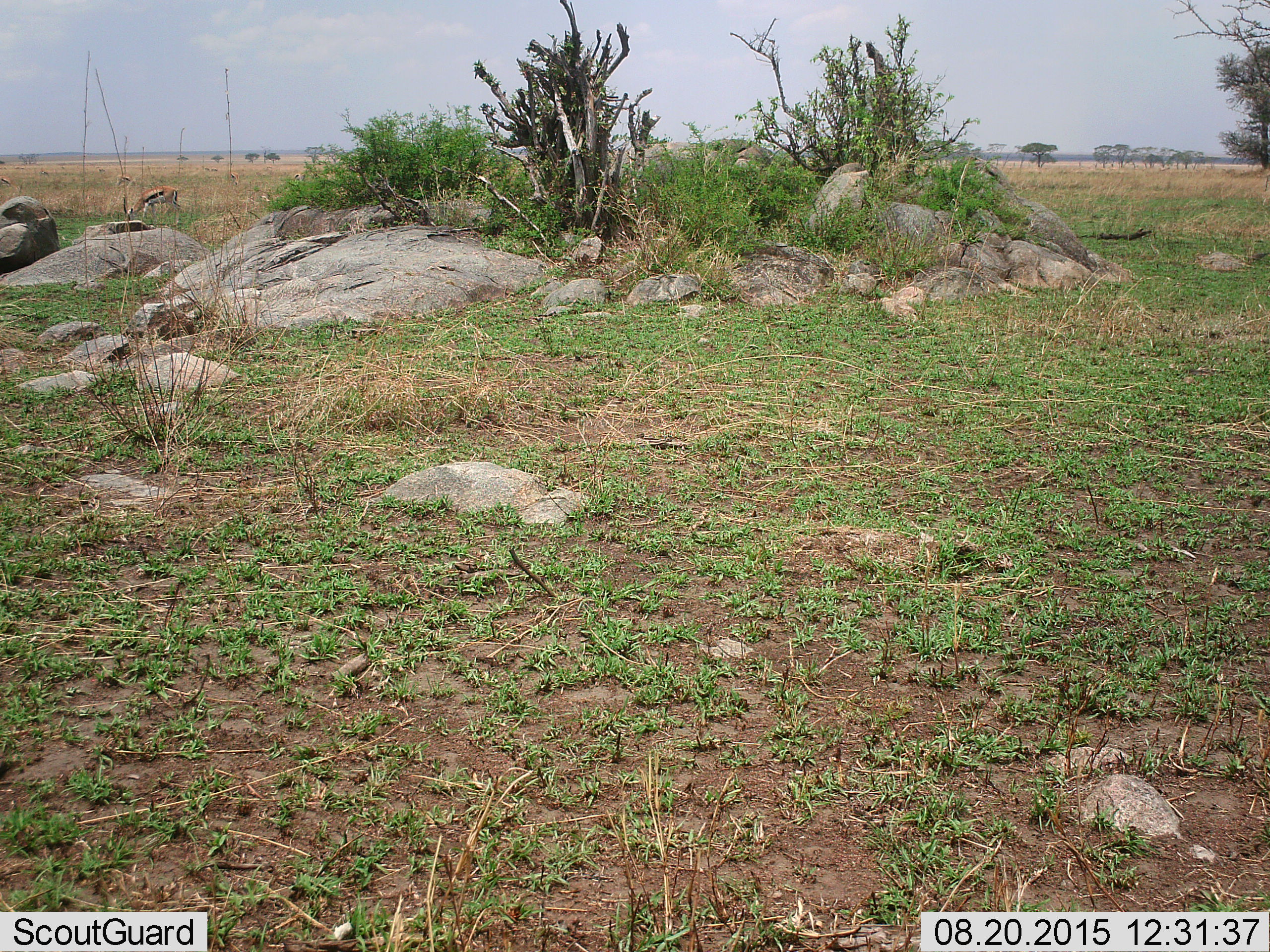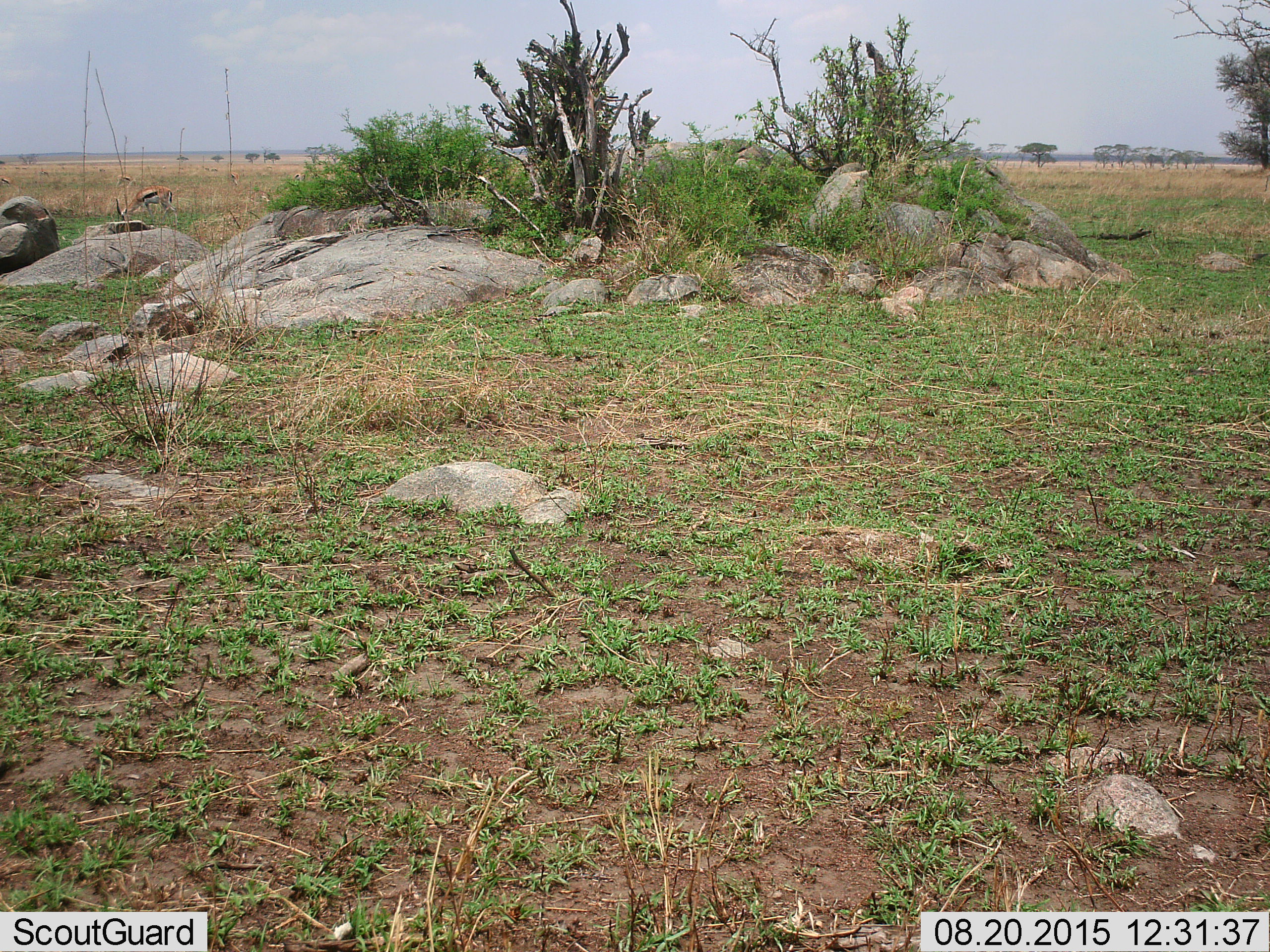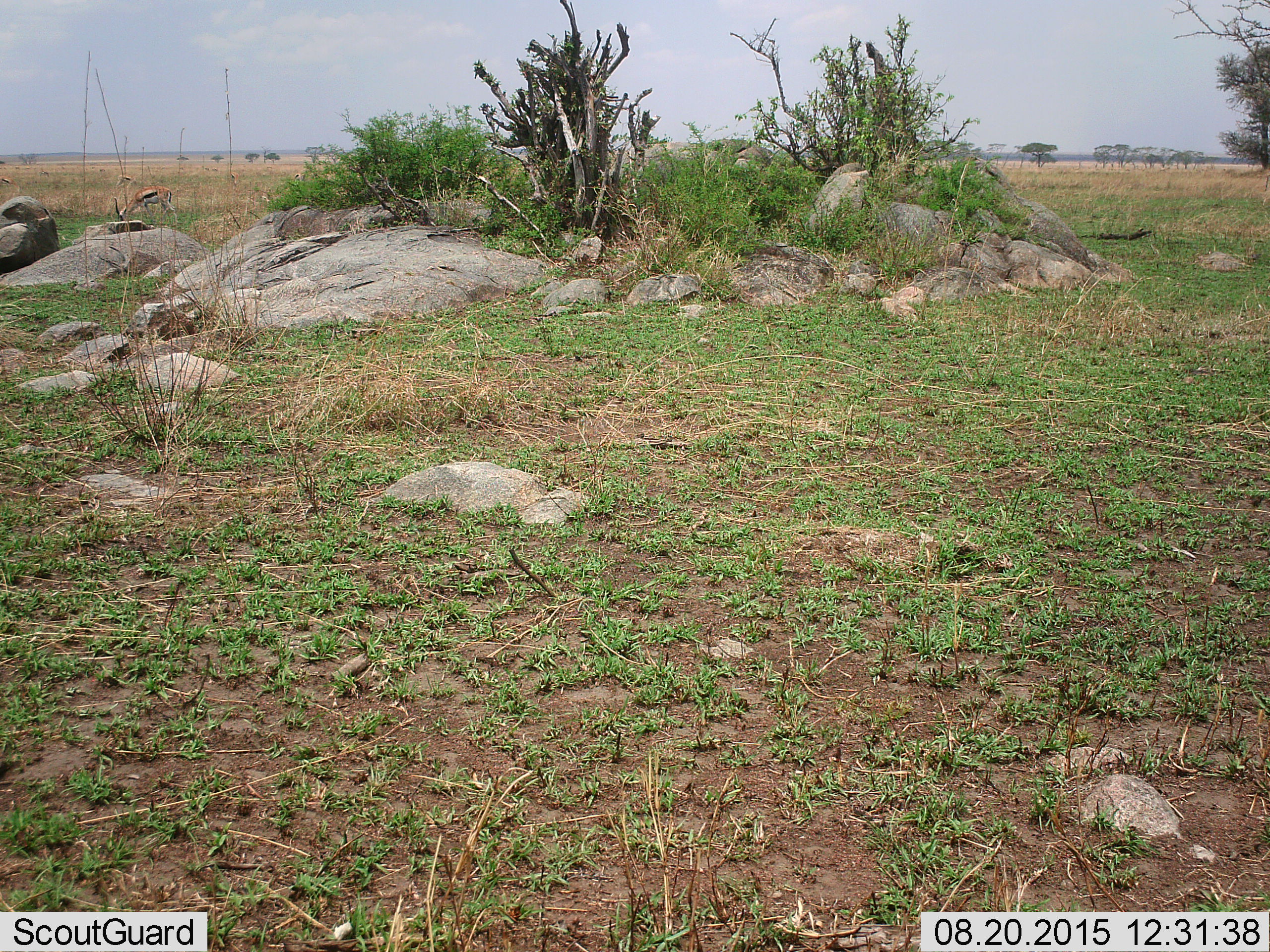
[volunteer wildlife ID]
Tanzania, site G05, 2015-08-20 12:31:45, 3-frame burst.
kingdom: Animalia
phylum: Chordata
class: Mammalia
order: Artiodactyla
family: Bovidae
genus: Eudorcas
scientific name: Eudorcas thomsonii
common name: thomson's gazelle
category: gazellethomsons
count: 5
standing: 43%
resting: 0%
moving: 29%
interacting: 0%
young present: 0%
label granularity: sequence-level